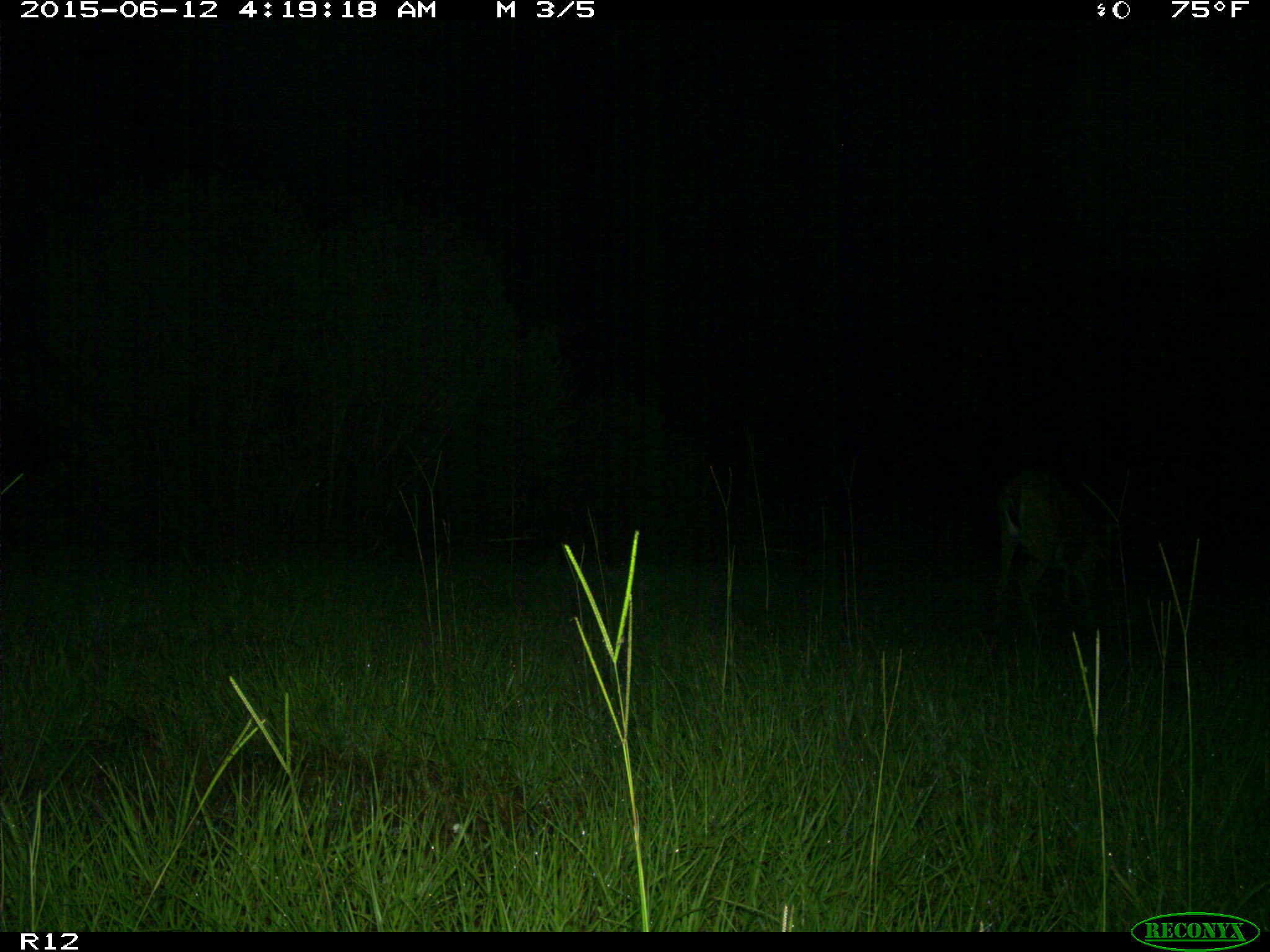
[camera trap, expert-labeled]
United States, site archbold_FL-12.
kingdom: Animalia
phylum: Chordata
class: Mammalia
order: Artiodactyla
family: Cervidae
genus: Odocoileus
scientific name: Odocoileus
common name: deer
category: unidentified deer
Unidentified deer (deer) (Odocoileus).